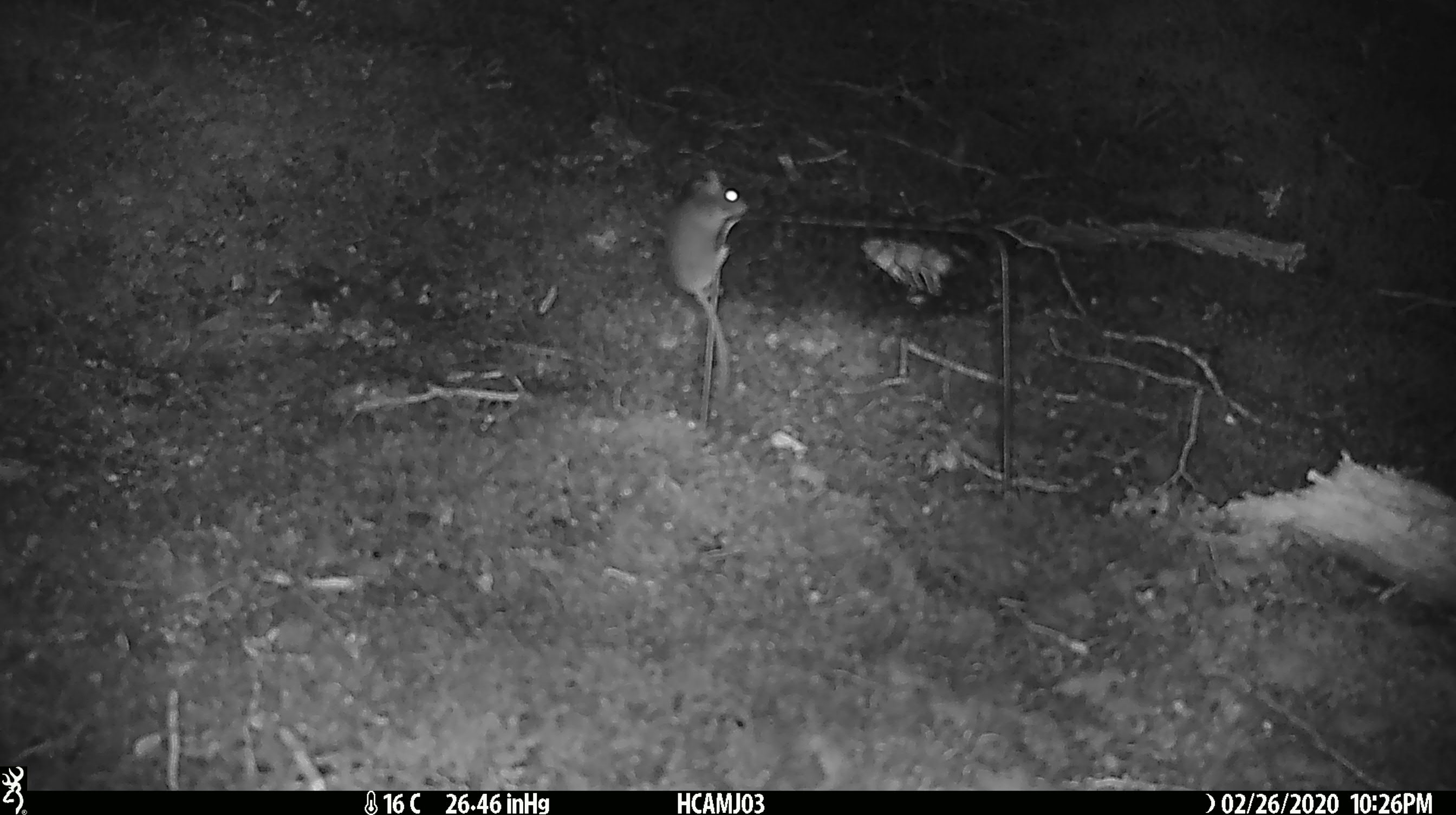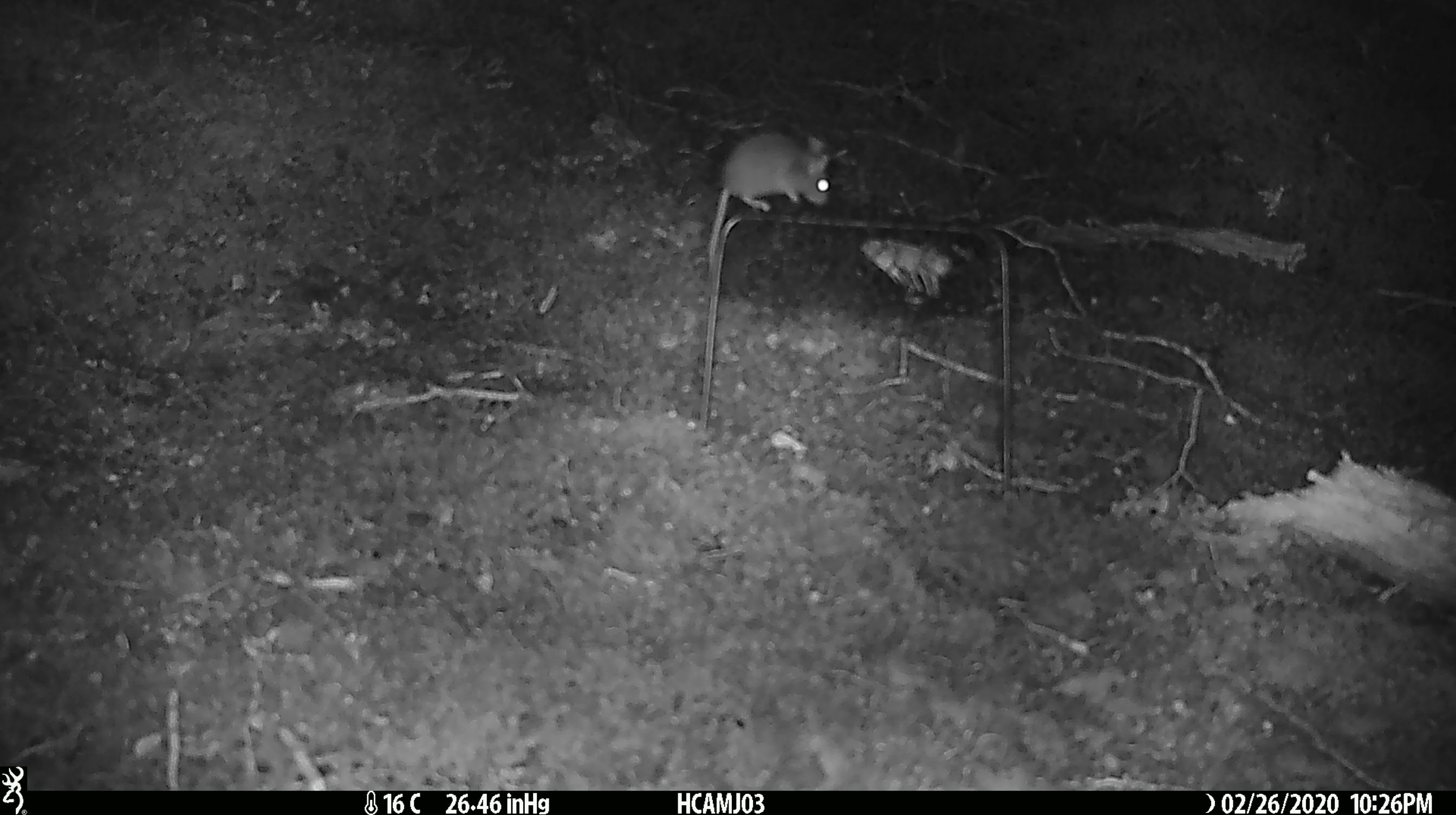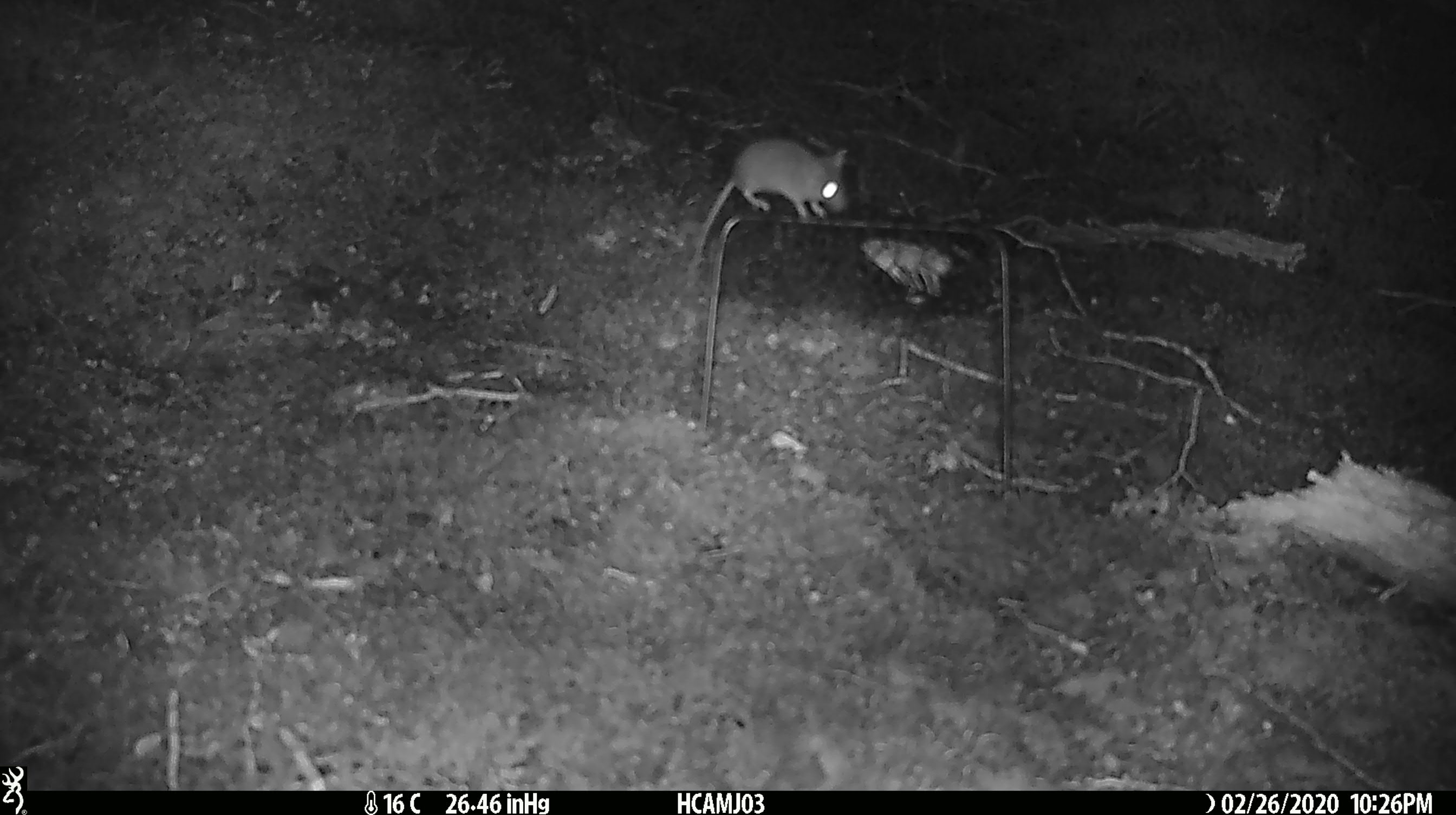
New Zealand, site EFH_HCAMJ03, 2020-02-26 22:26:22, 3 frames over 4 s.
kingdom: Animalia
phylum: Chordata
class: Mammalia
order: Rodentia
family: Muridae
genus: Mus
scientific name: Mus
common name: mouse